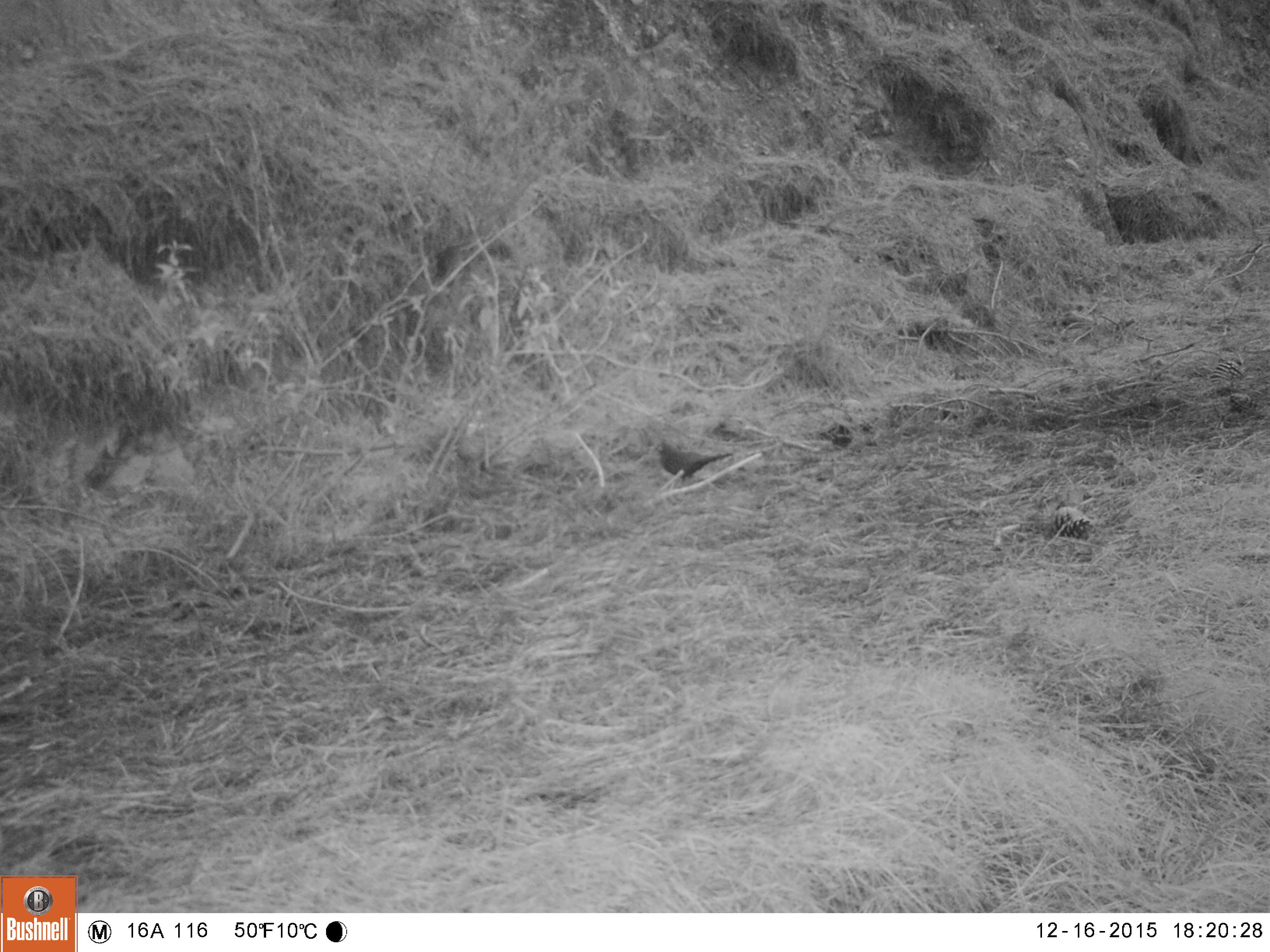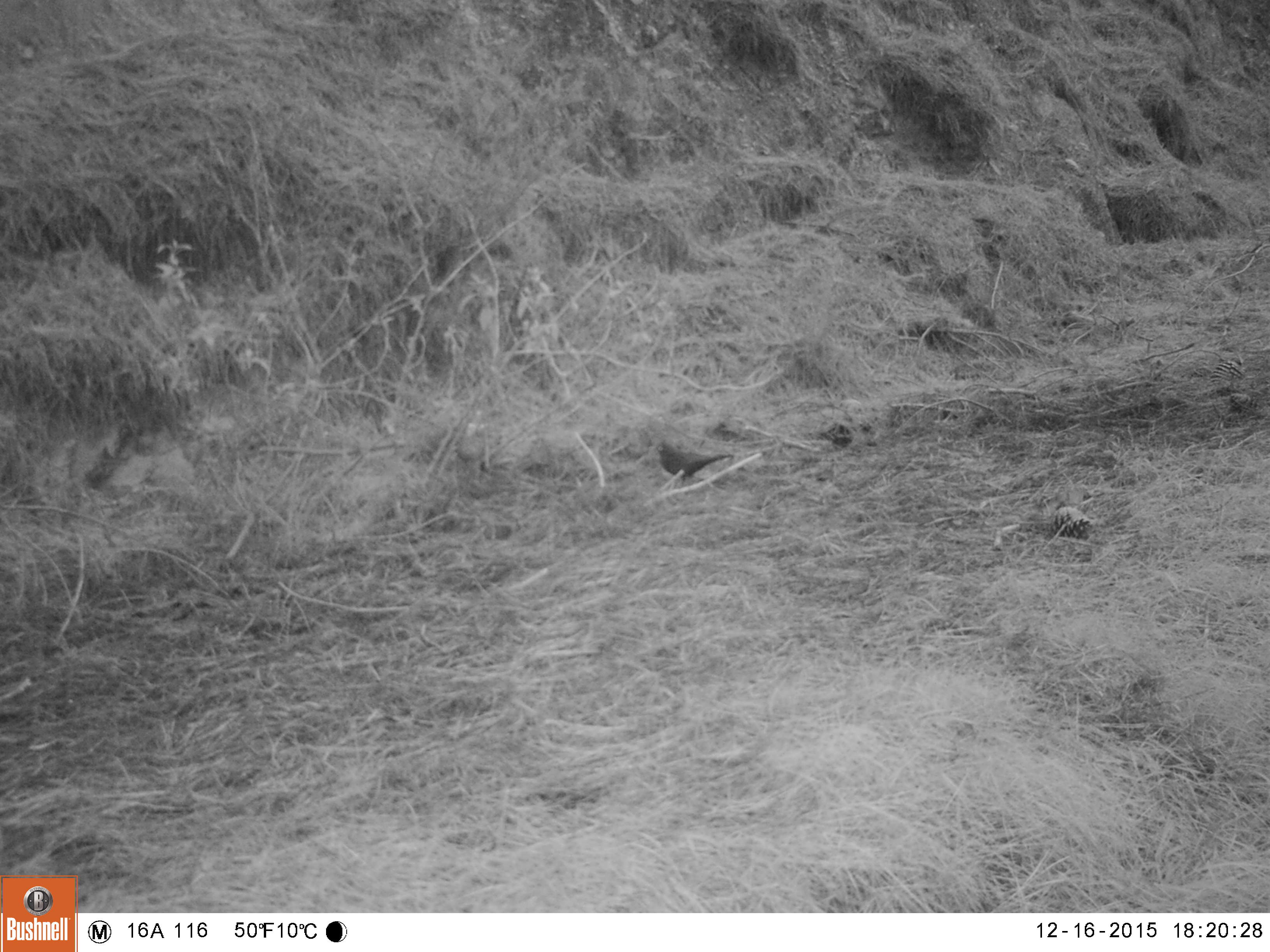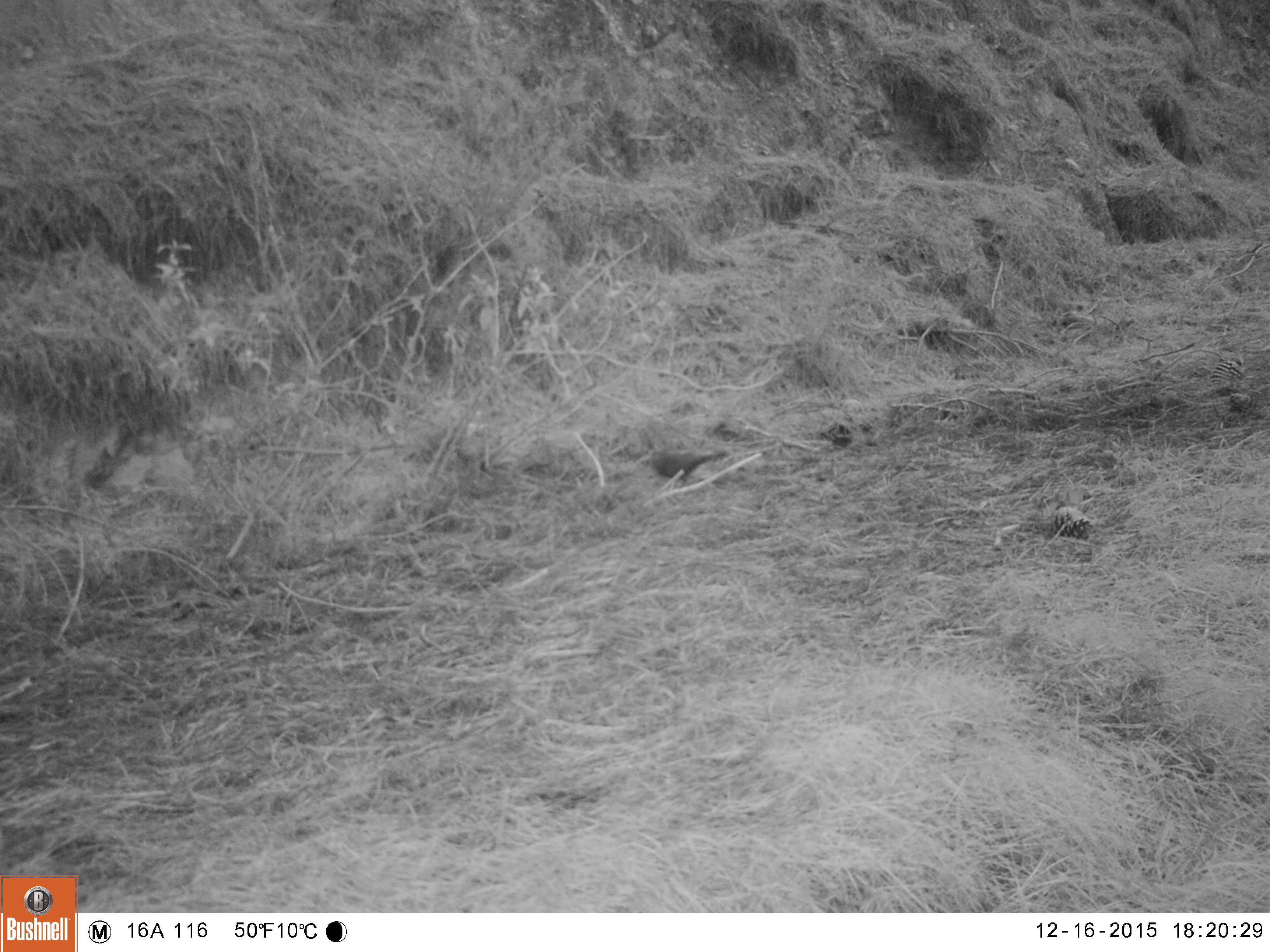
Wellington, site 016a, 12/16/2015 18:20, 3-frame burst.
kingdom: Animalia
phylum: Chordata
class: Aves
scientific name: Aves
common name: bird